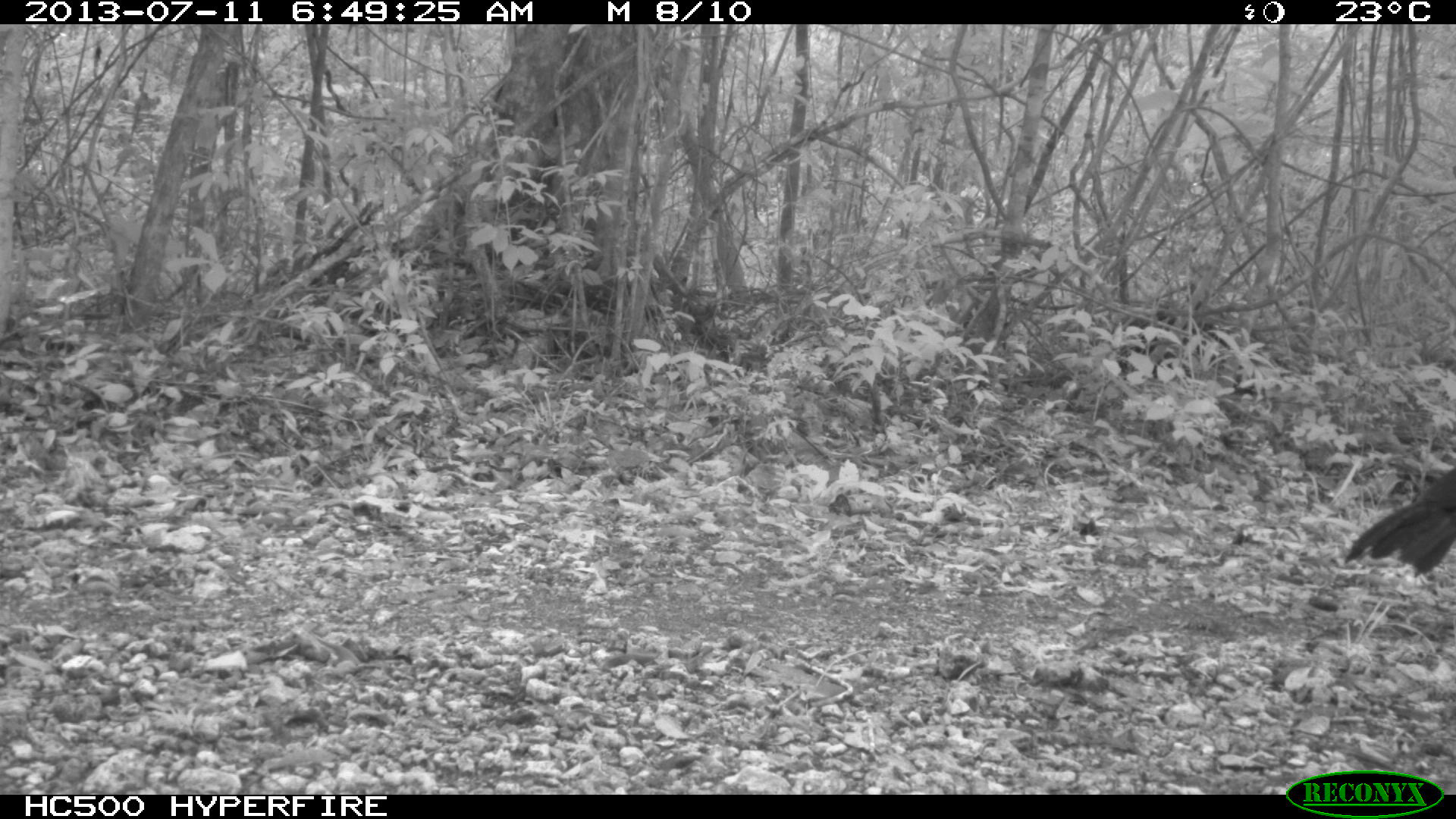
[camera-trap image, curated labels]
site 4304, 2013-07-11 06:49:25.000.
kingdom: Animalia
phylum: Chordata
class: Aves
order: Galliformes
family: Cracidae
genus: Crax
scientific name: Crax rubra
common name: great curassow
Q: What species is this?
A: Crax rubra (great curassow).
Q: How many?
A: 1.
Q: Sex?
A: Male.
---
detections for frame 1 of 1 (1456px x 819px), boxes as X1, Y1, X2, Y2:
crax rubra: 1341, 465, 1455, 577